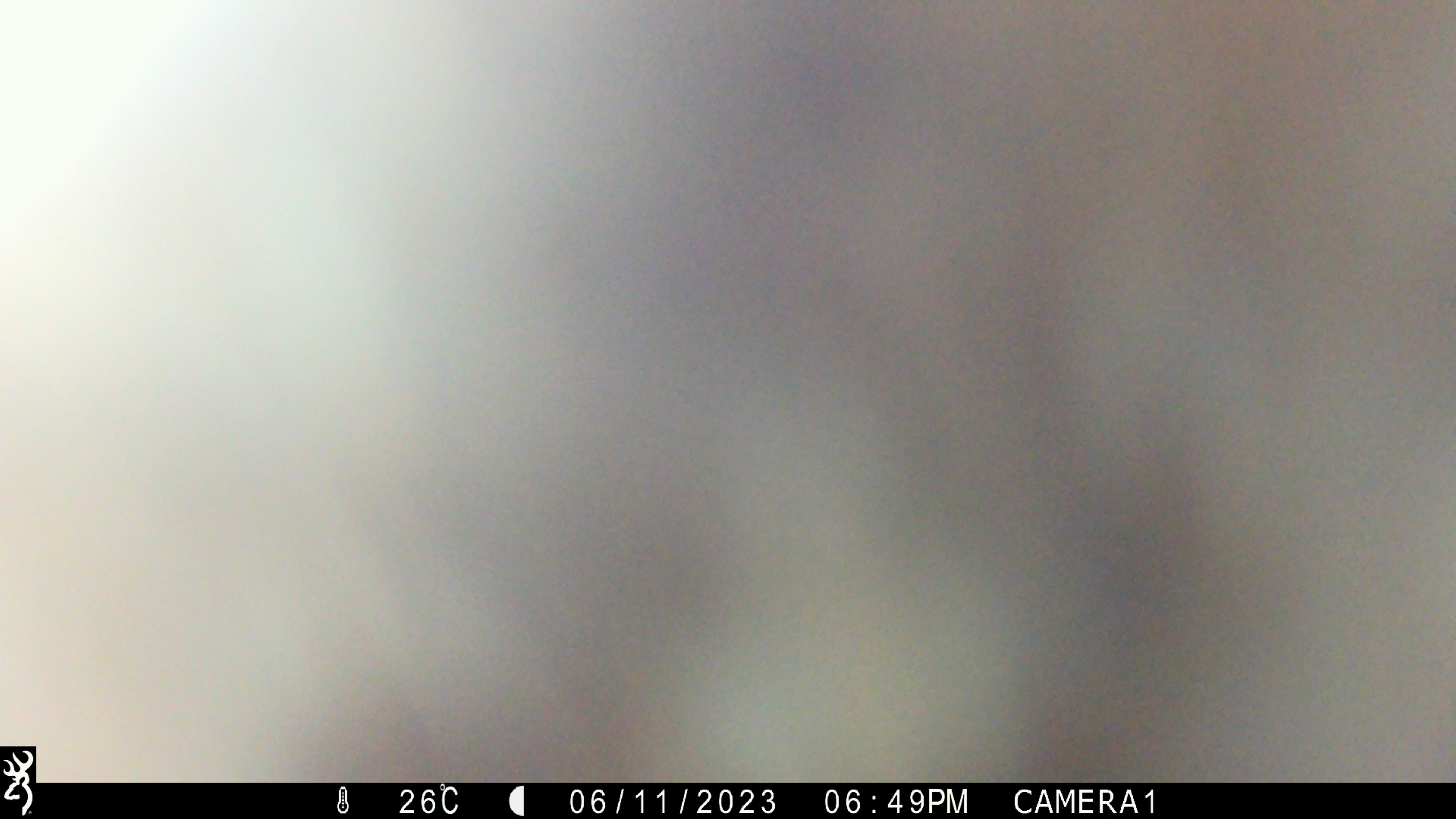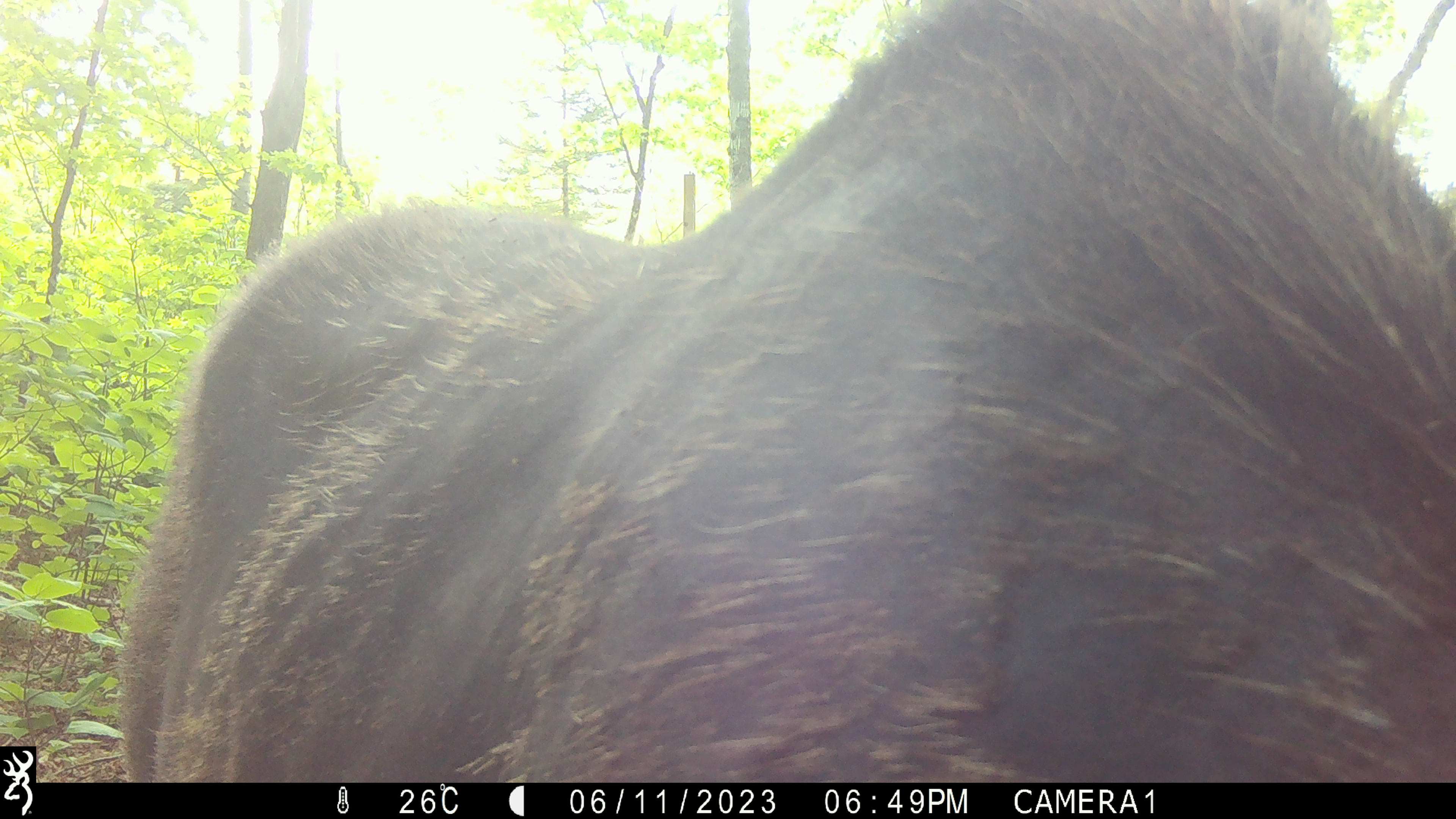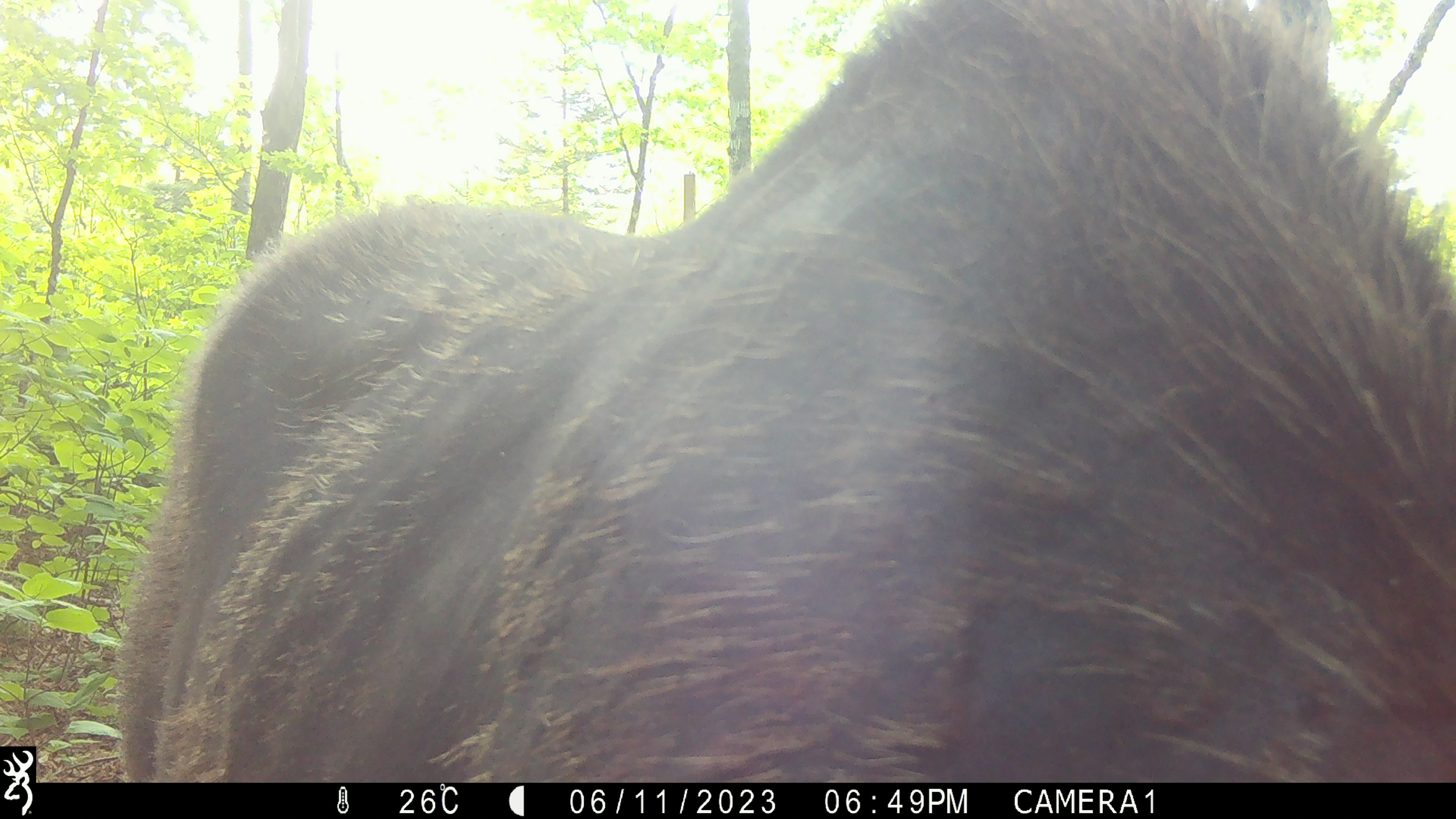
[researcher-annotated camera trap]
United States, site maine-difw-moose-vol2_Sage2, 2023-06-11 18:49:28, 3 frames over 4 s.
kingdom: Animalia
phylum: Chordata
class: Mammalia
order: Artiodactyla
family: Cervidae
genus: Alces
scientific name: Alces alces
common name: moose